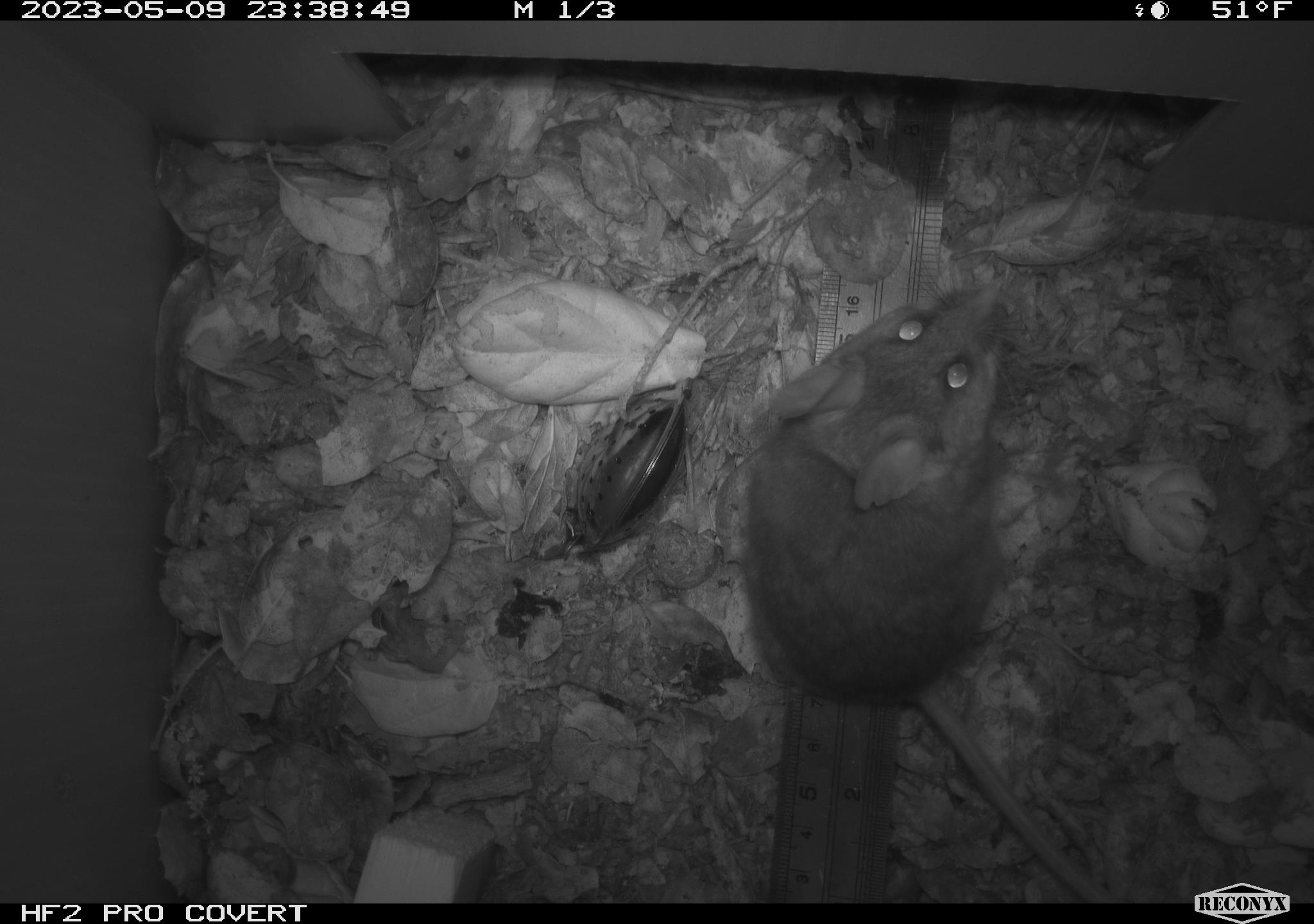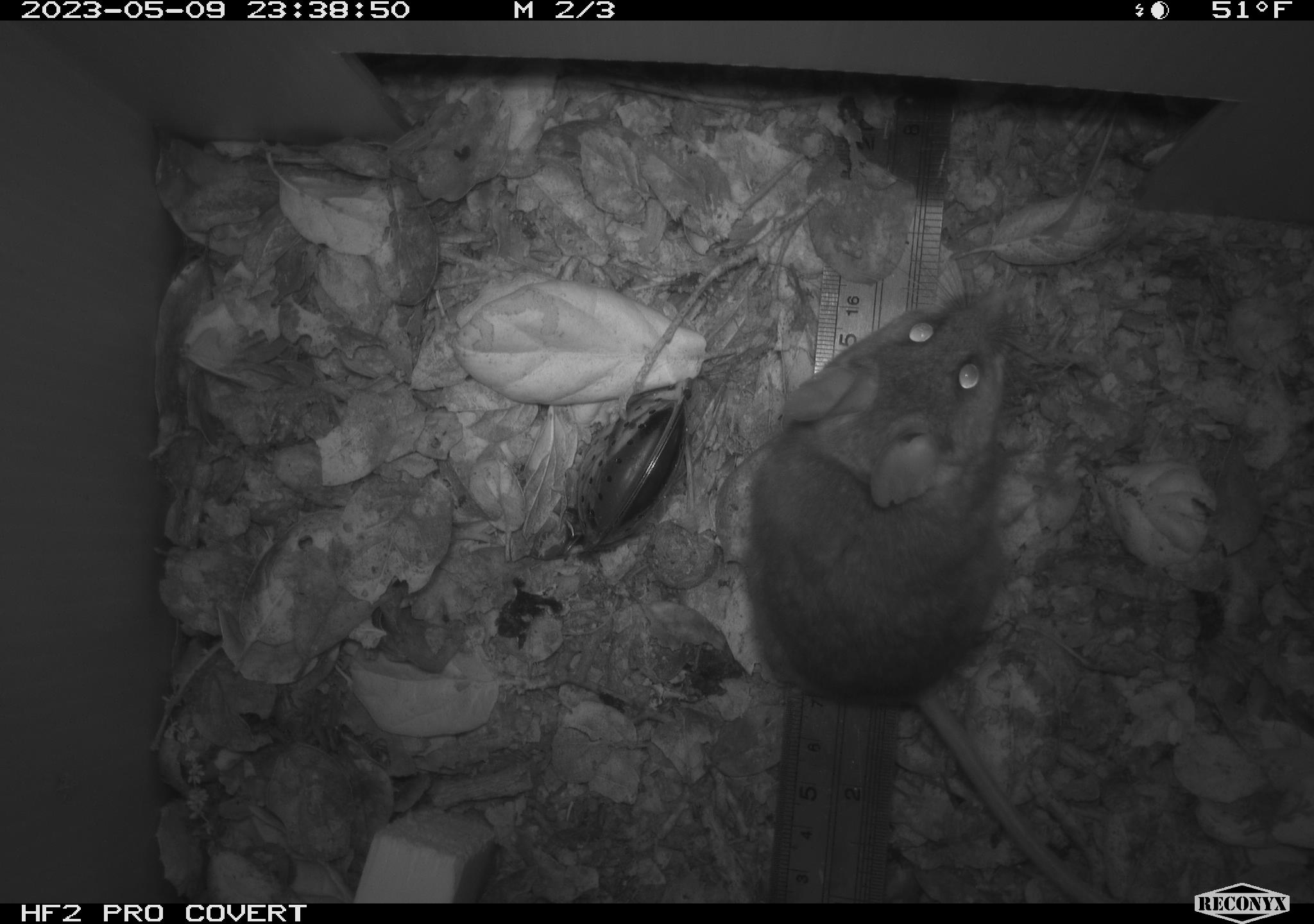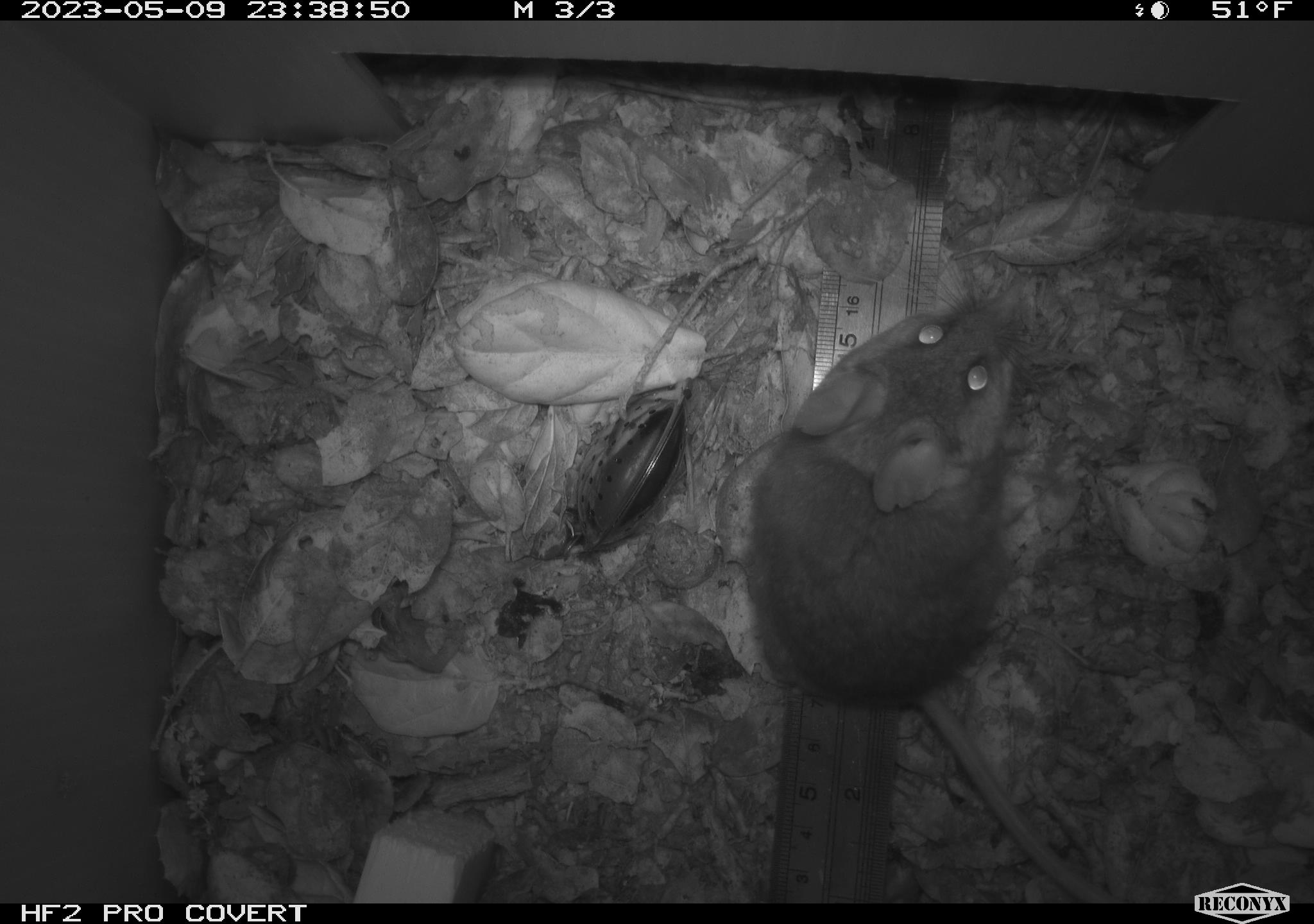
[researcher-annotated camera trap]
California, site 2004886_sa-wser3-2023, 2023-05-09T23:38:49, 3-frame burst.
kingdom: Animalia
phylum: Chordata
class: Mammalia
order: Rodentia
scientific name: Rodentia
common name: mouse species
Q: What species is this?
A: Mouse species (Rodentia).